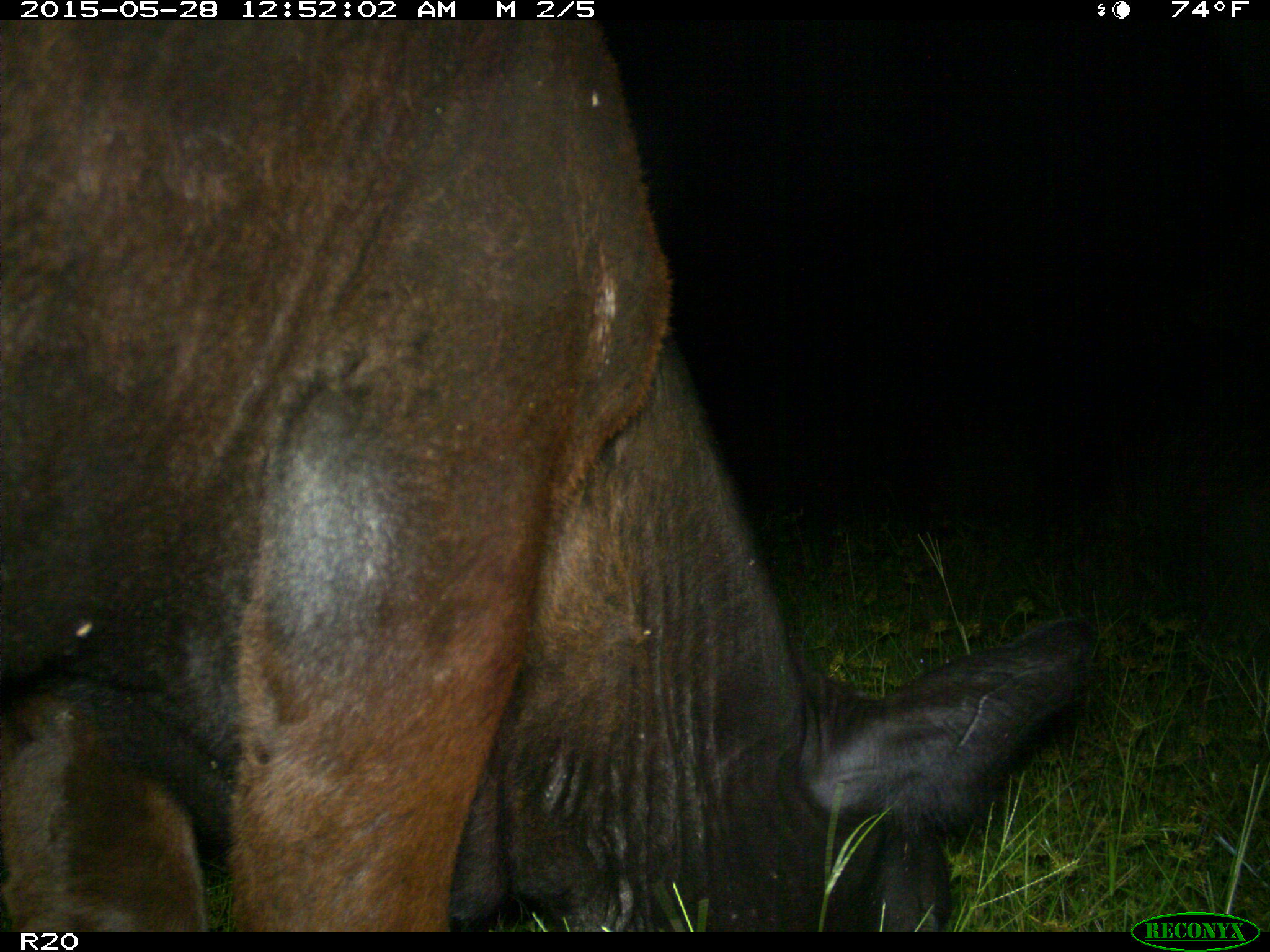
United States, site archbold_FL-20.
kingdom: Animalia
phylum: Chordata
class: Mammalia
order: Artiodactyla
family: Bovidae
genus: Bos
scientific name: Bos taurus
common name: domestic cow